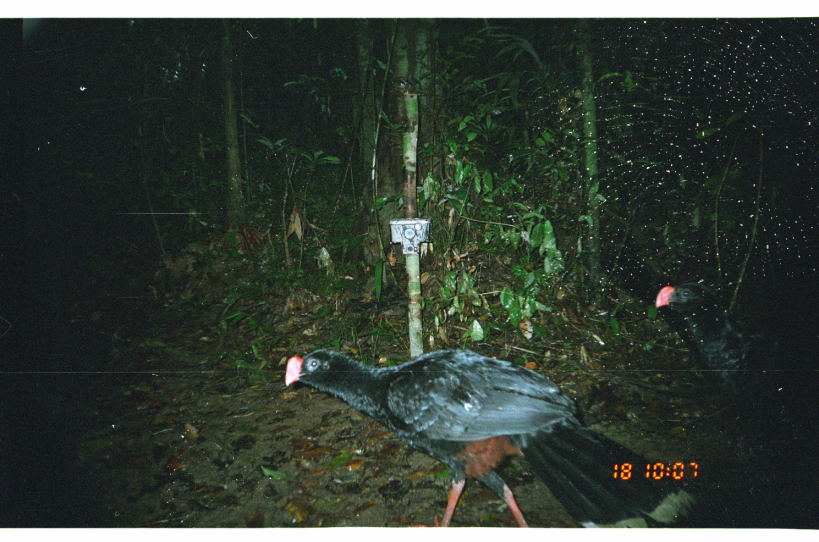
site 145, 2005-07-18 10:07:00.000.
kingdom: Animalia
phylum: Chordata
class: Aves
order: Galliformes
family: Cracidae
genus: Mitu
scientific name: Mitu tuberosum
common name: razor-billed curassow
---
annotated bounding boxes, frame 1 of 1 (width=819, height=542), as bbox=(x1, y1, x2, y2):
mitu tuberosum: bbox=(282, 343, 703, 527); bbox=(652, 278, 813, 405)